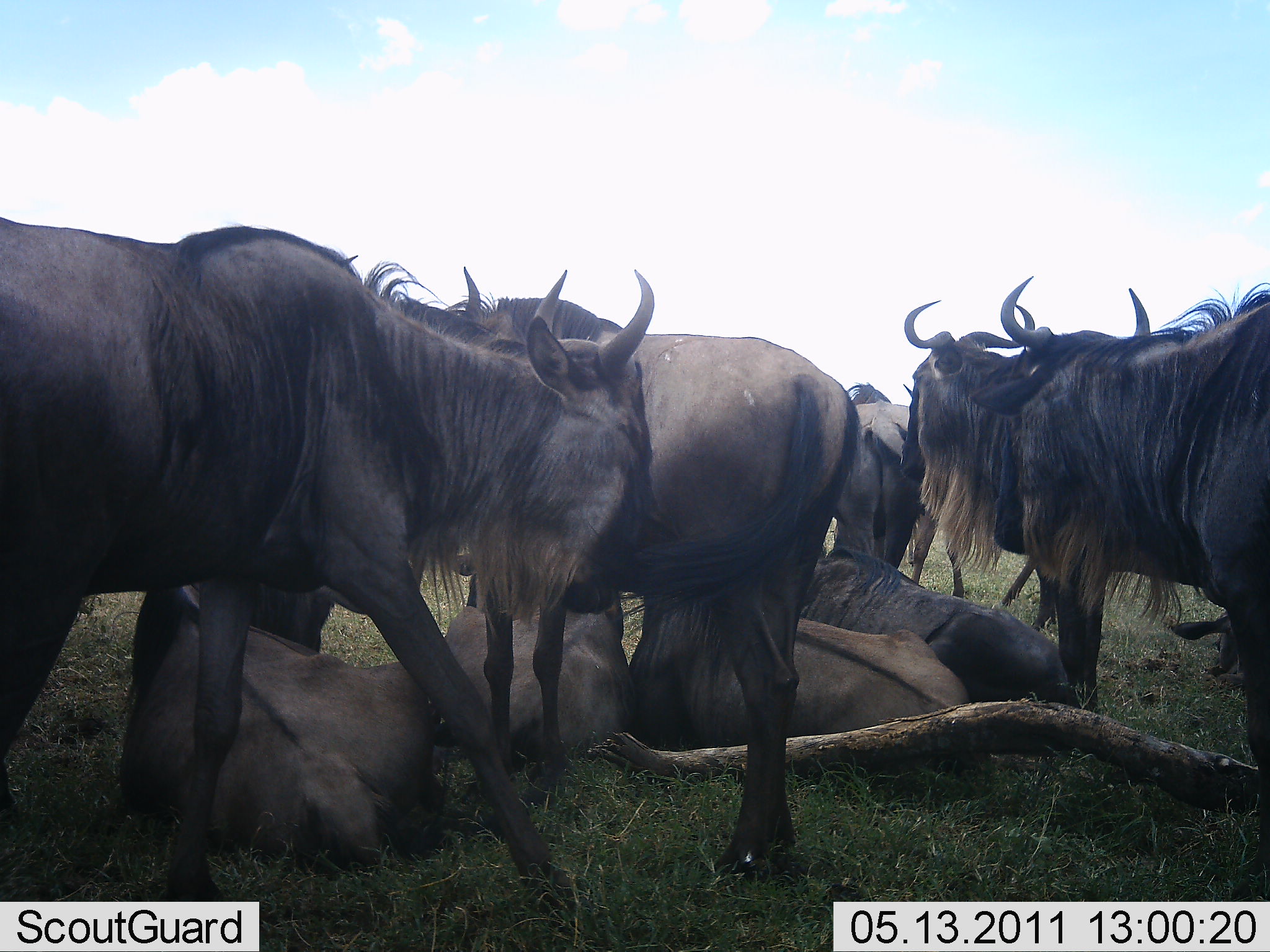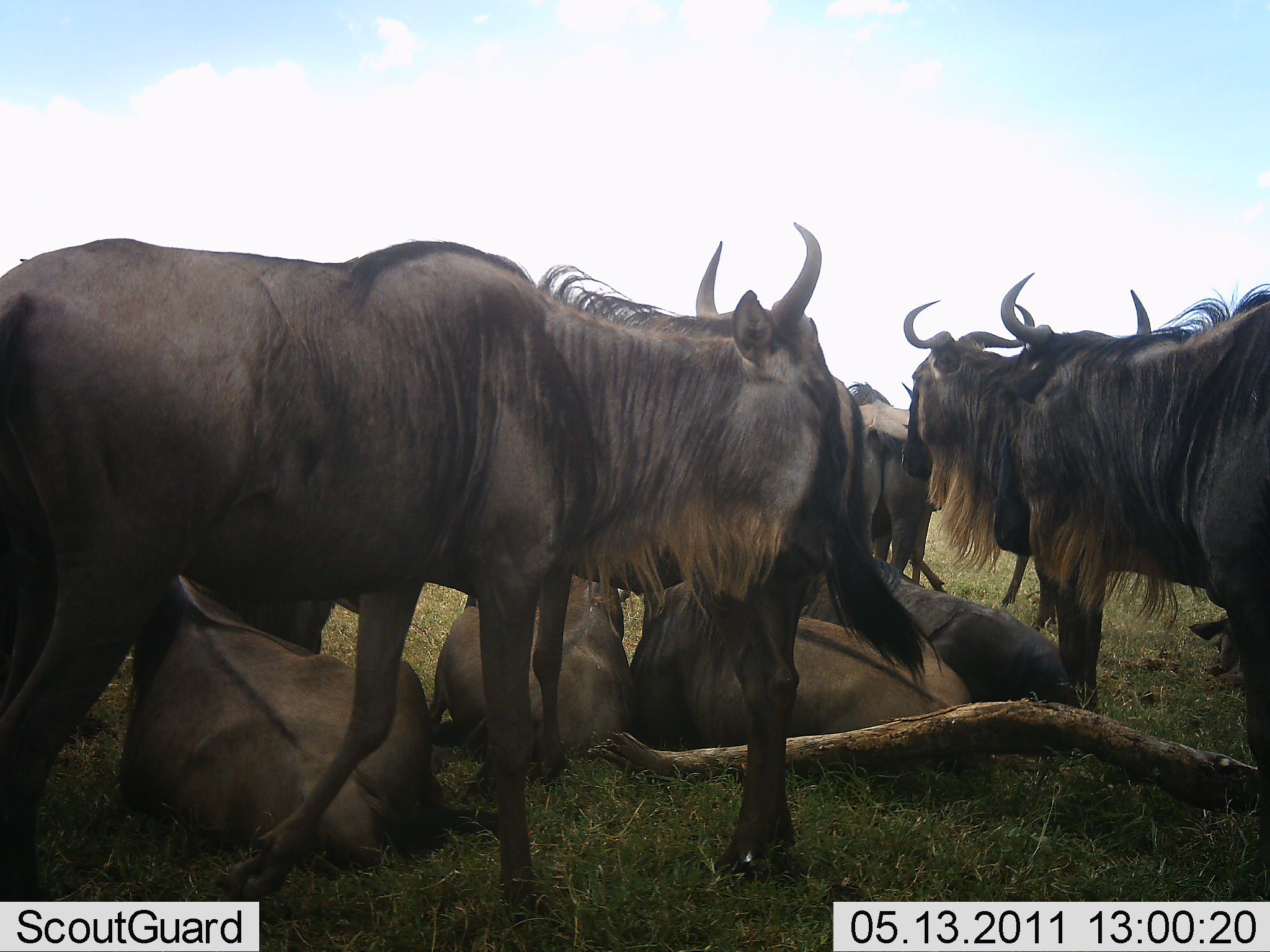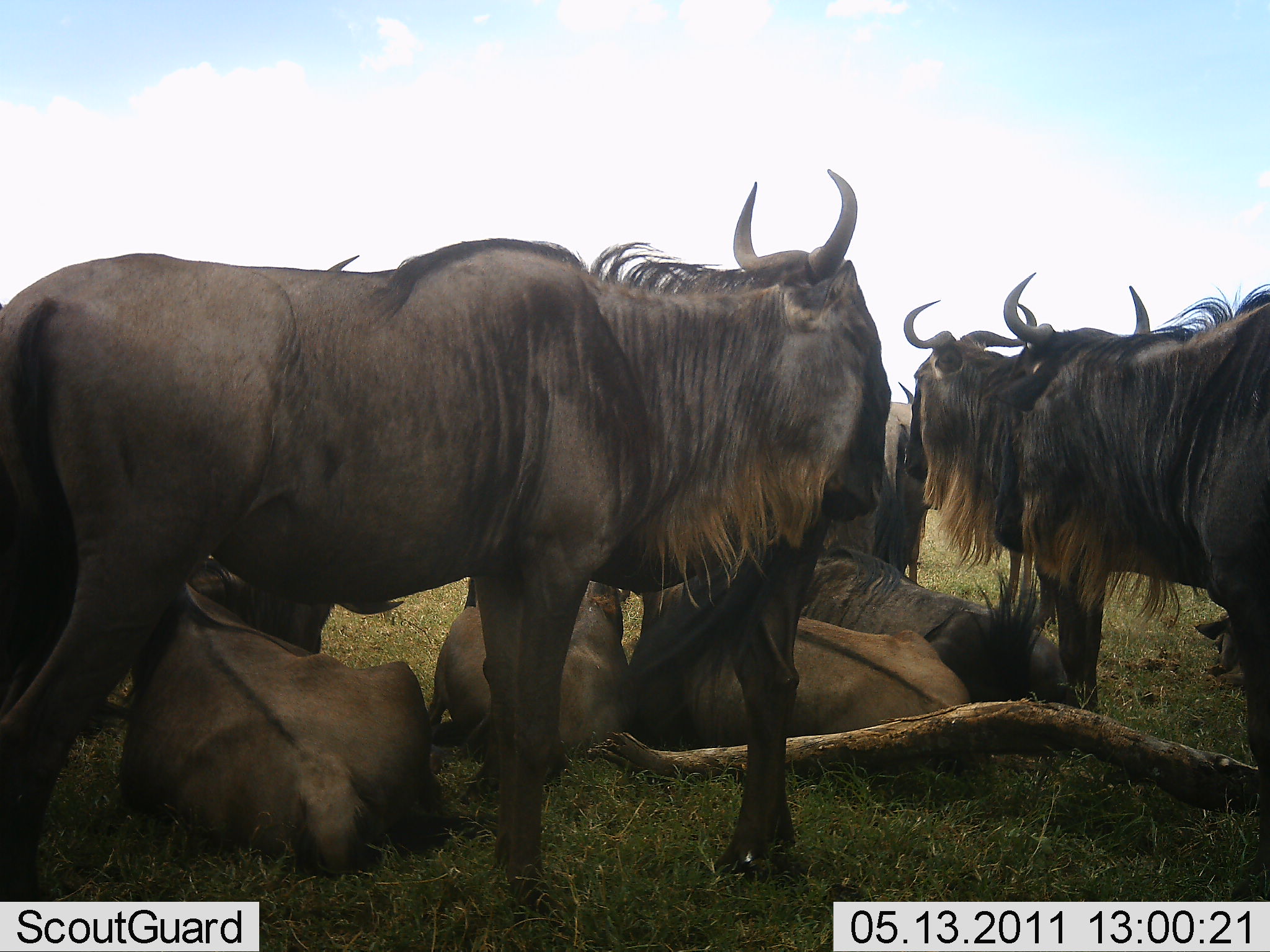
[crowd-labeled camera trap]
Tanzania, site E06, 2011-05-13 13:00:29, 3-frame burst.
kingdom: Animalia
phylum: Chordata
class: Mammalia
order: Artiodactyla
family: Bovidae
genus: Connochaetes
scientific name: Connochaetes taurinus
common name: blue wildebeest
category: wildebeest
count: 9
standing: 90%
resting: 100%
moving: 20%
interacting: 0%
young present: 0%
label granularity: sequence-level